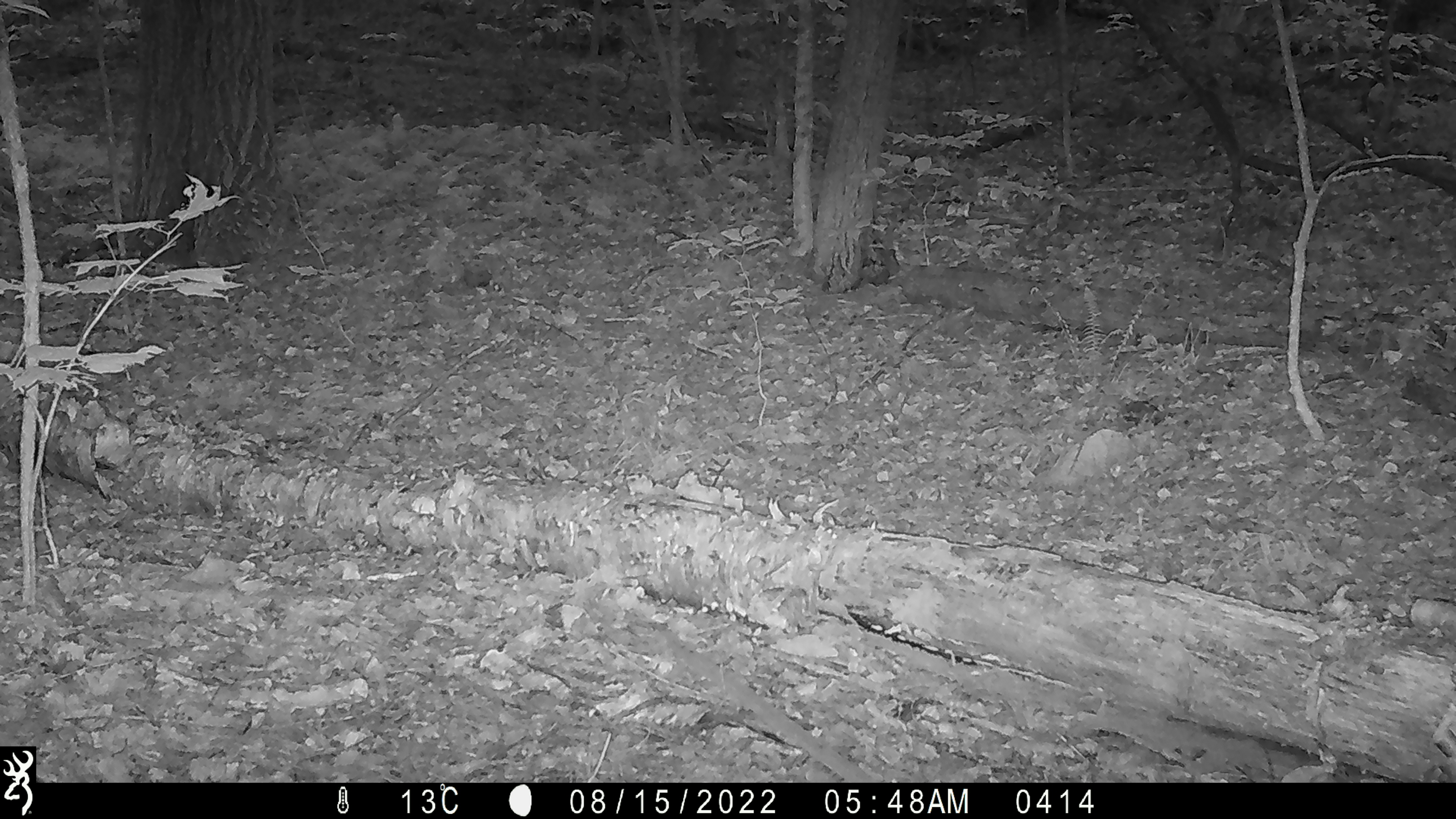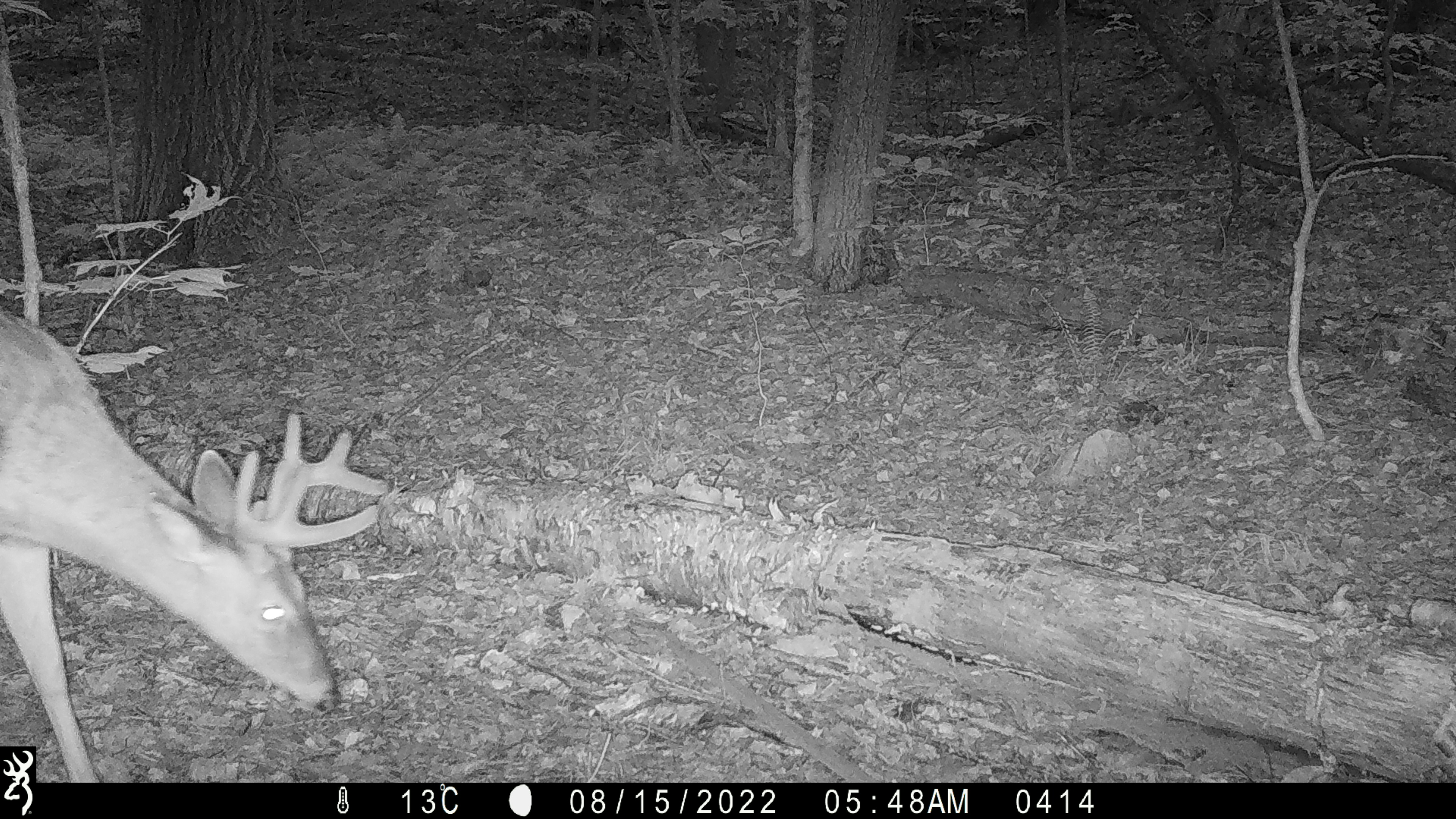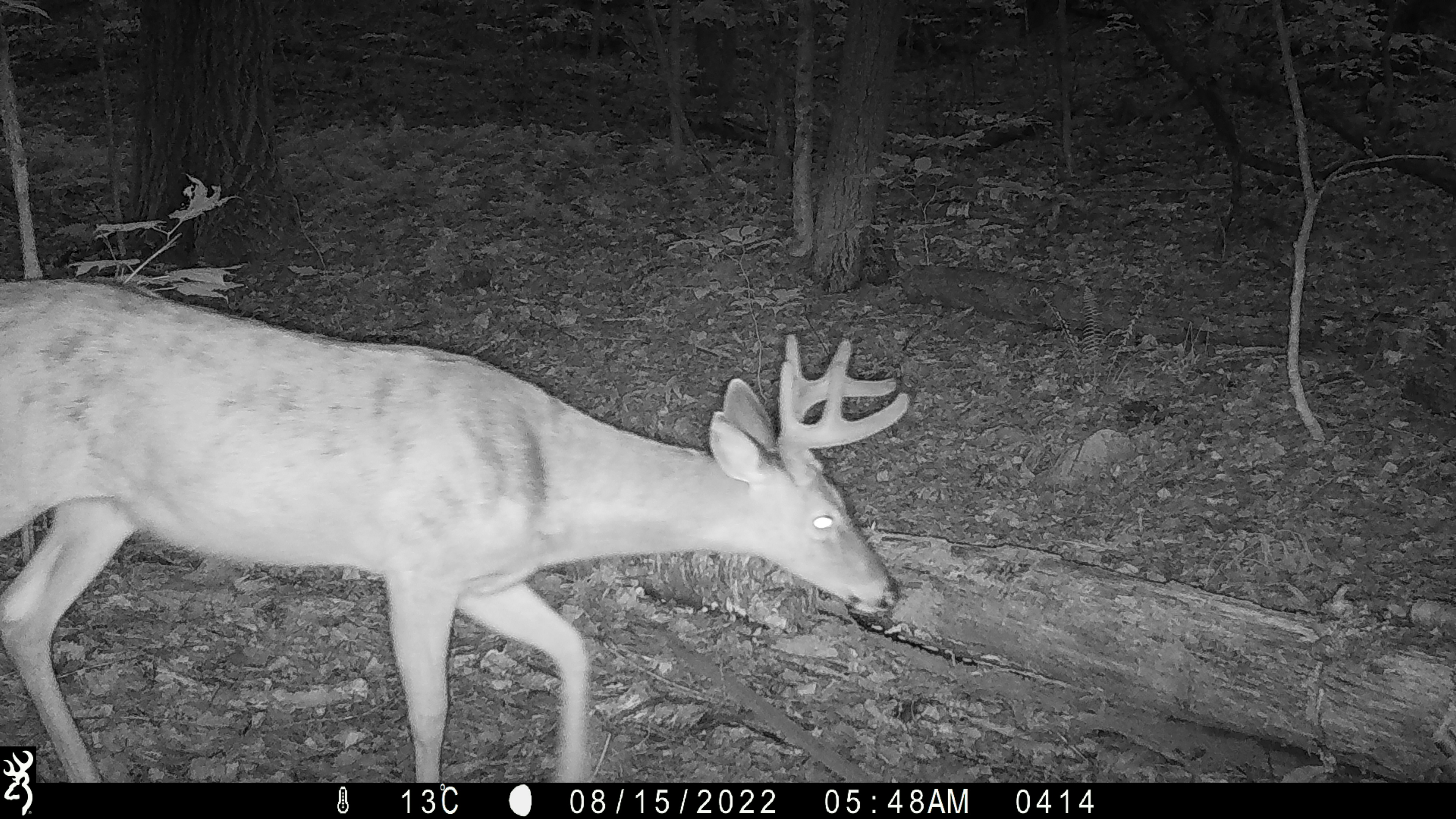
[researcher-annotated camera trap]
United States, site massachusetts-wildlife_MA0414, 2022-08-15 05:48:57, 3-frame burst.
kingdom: Animalia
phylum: Chordata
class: Mammalia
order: Artiodactyla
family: Cervidae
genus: Odocoileus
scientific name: Odocoileus virginianus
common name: white-tailed deer